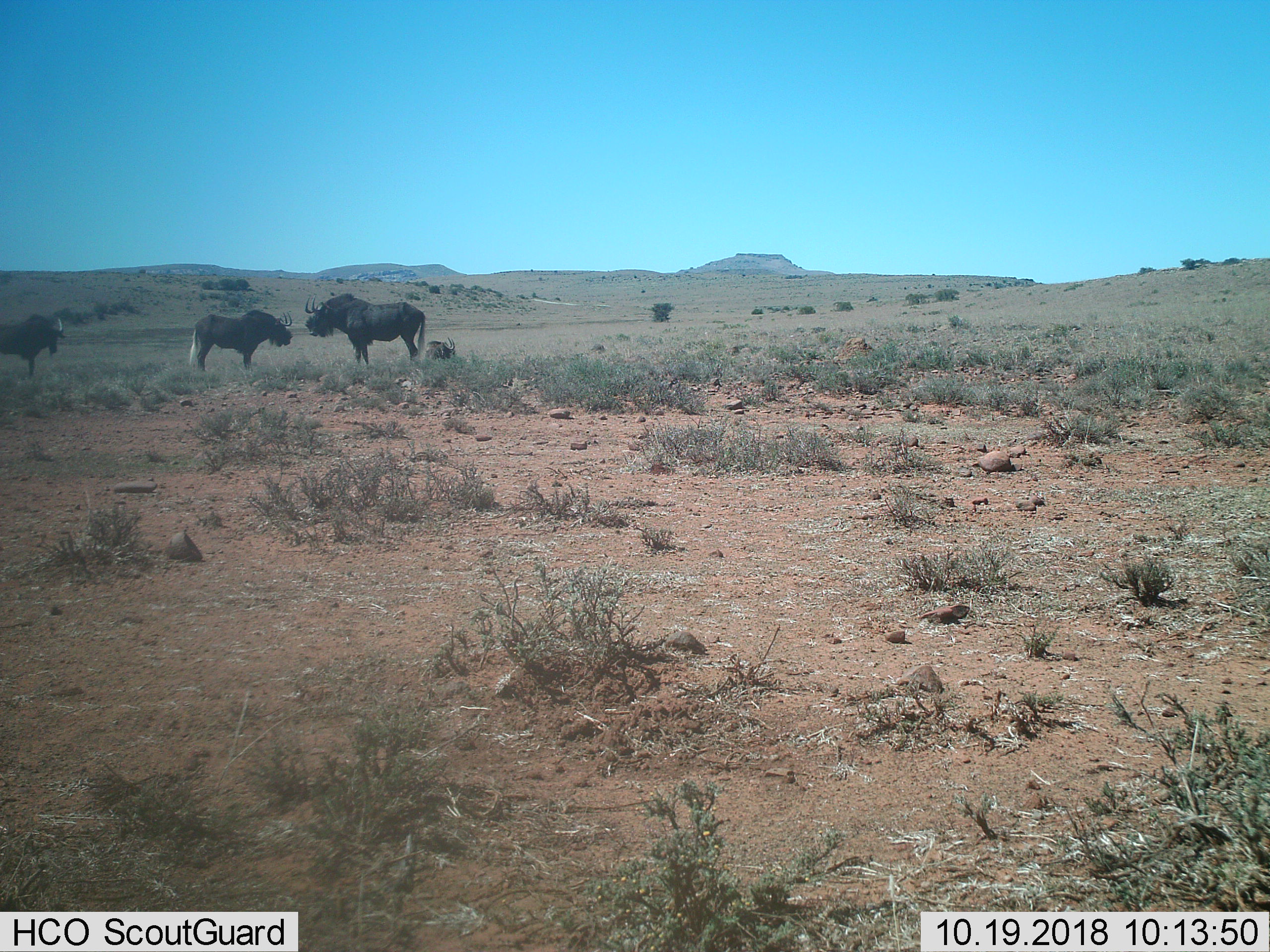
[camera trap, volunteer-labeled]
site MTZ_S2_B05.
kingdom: Animalia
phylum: Chordata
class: Mammalia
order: Artiodactyla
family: Bovidae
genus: Connochaetes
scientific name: Connochaetes gnou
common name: black wildebeest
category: wildebeestblack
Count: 4.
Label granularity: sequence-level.